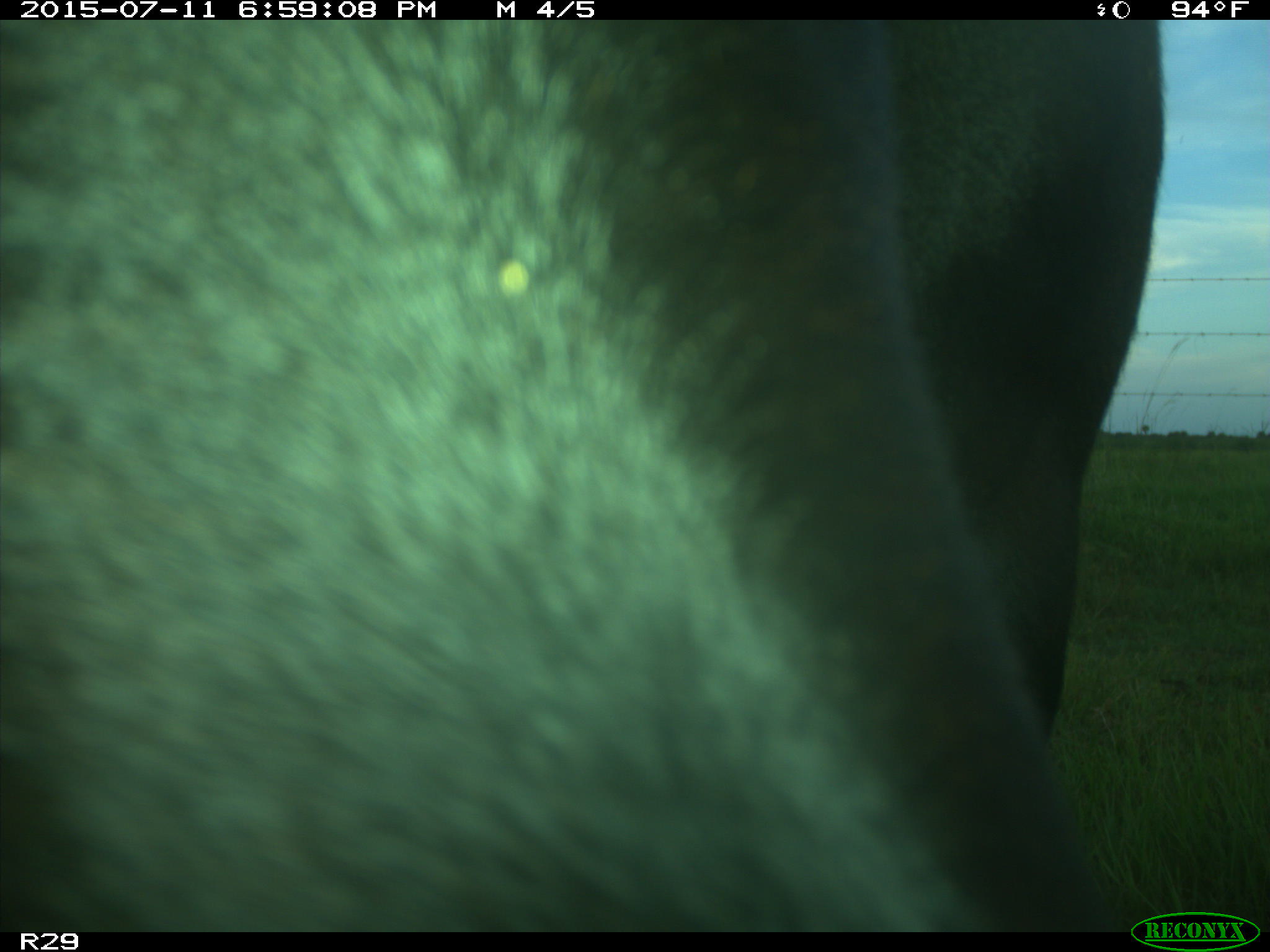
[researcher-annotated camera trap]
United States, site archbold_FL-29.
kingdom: Animalia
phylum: Chordata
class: Mammalia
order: Artiodactyla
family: Bovidae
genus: Bos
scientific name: Bos taurus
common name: domestic cow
Bos taurus (domestic cow).